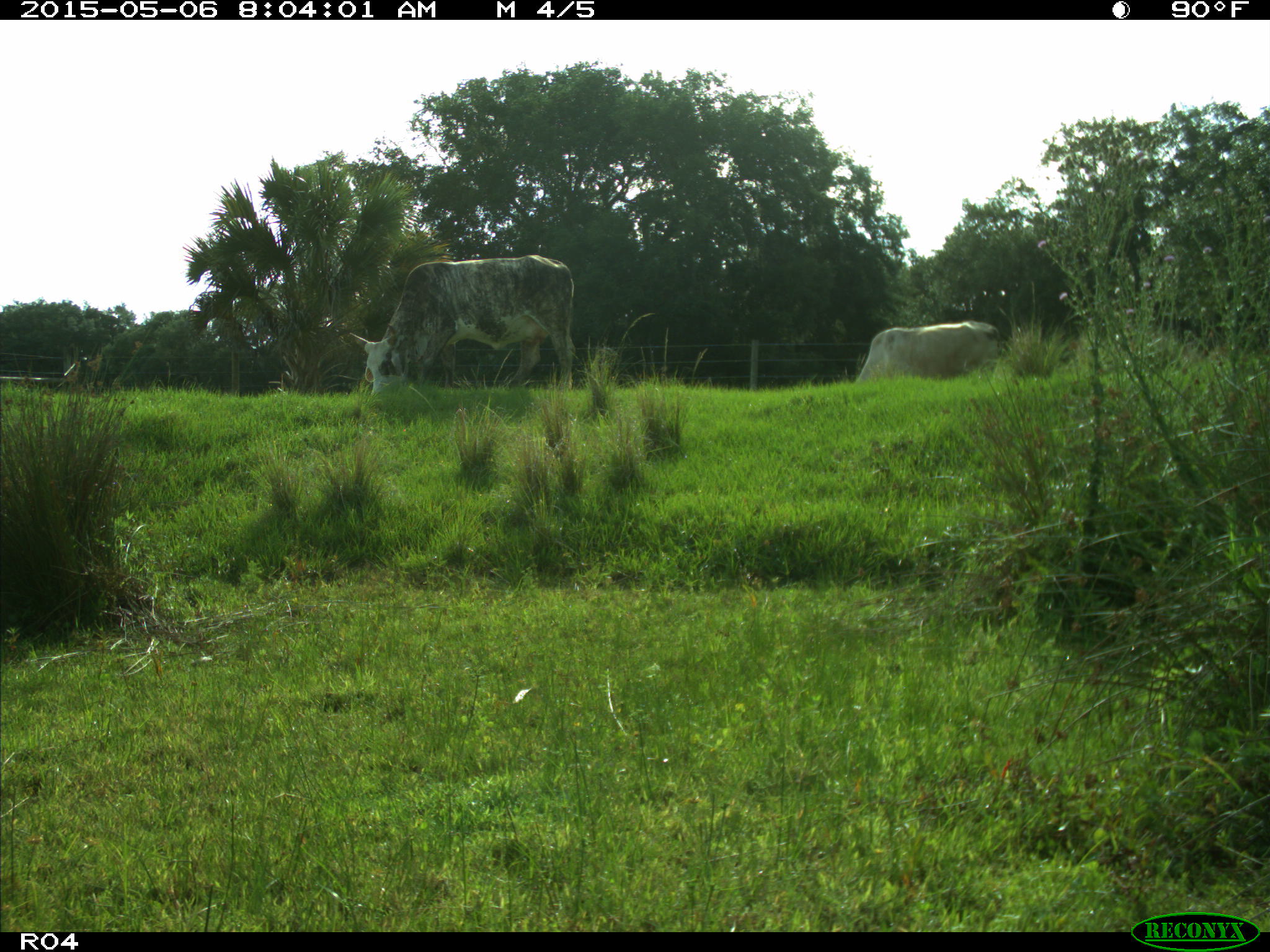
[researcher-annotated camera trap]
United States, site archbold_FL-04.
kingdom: Animalia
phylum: Chordata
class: Mammalia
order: Artiodactyla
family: Bovidae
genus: Bos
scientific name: Bos taurus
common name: domestic cow